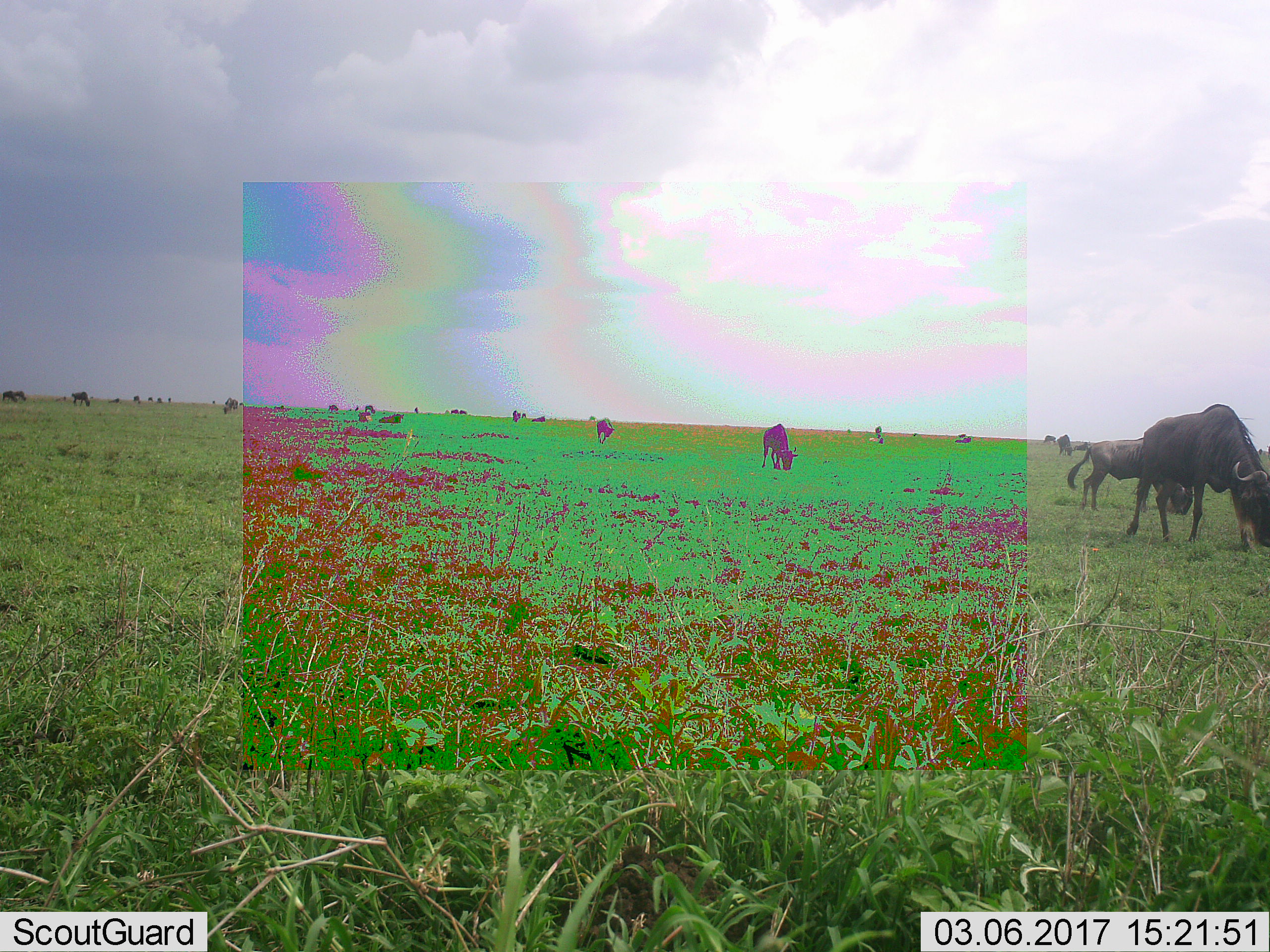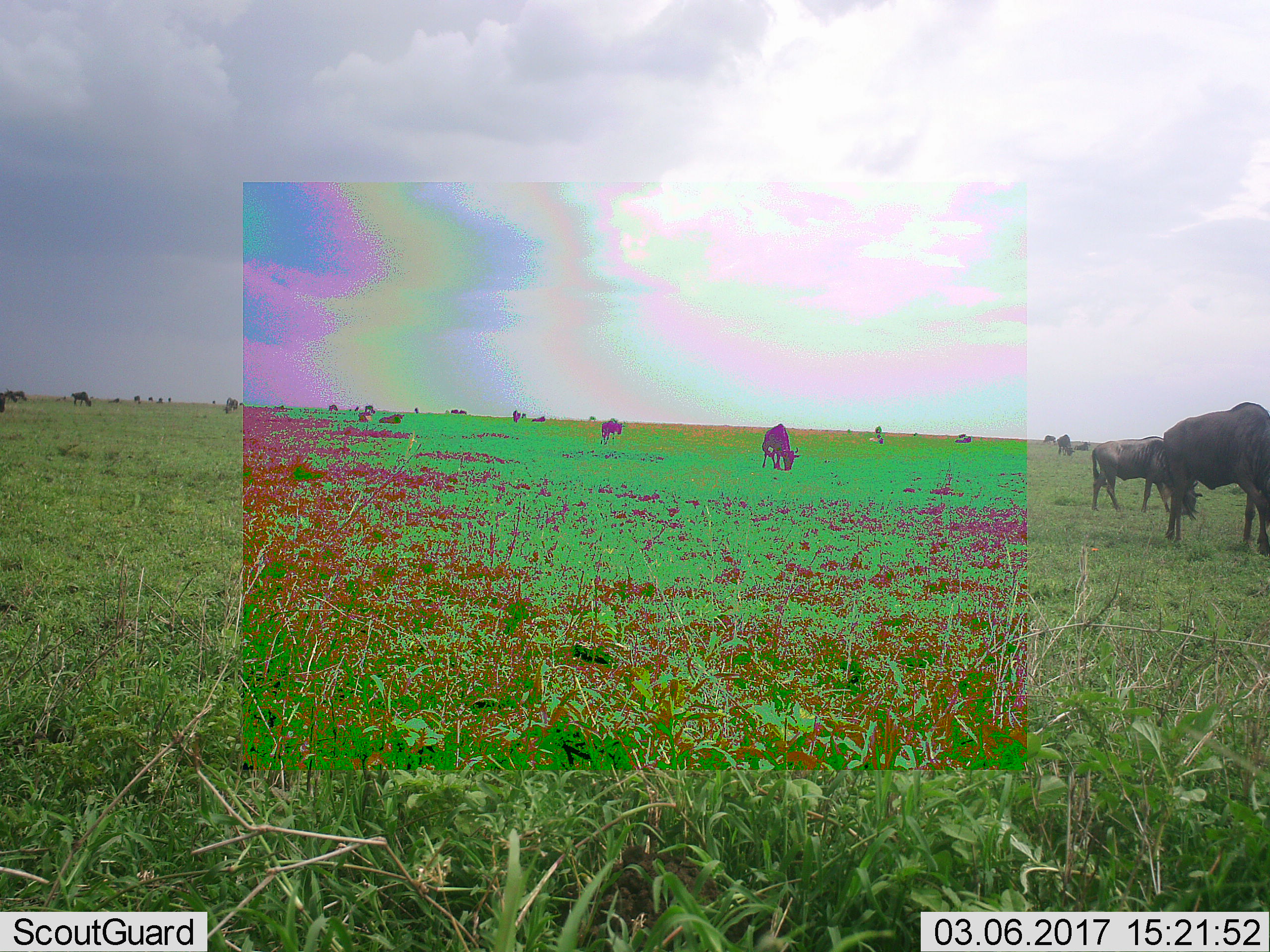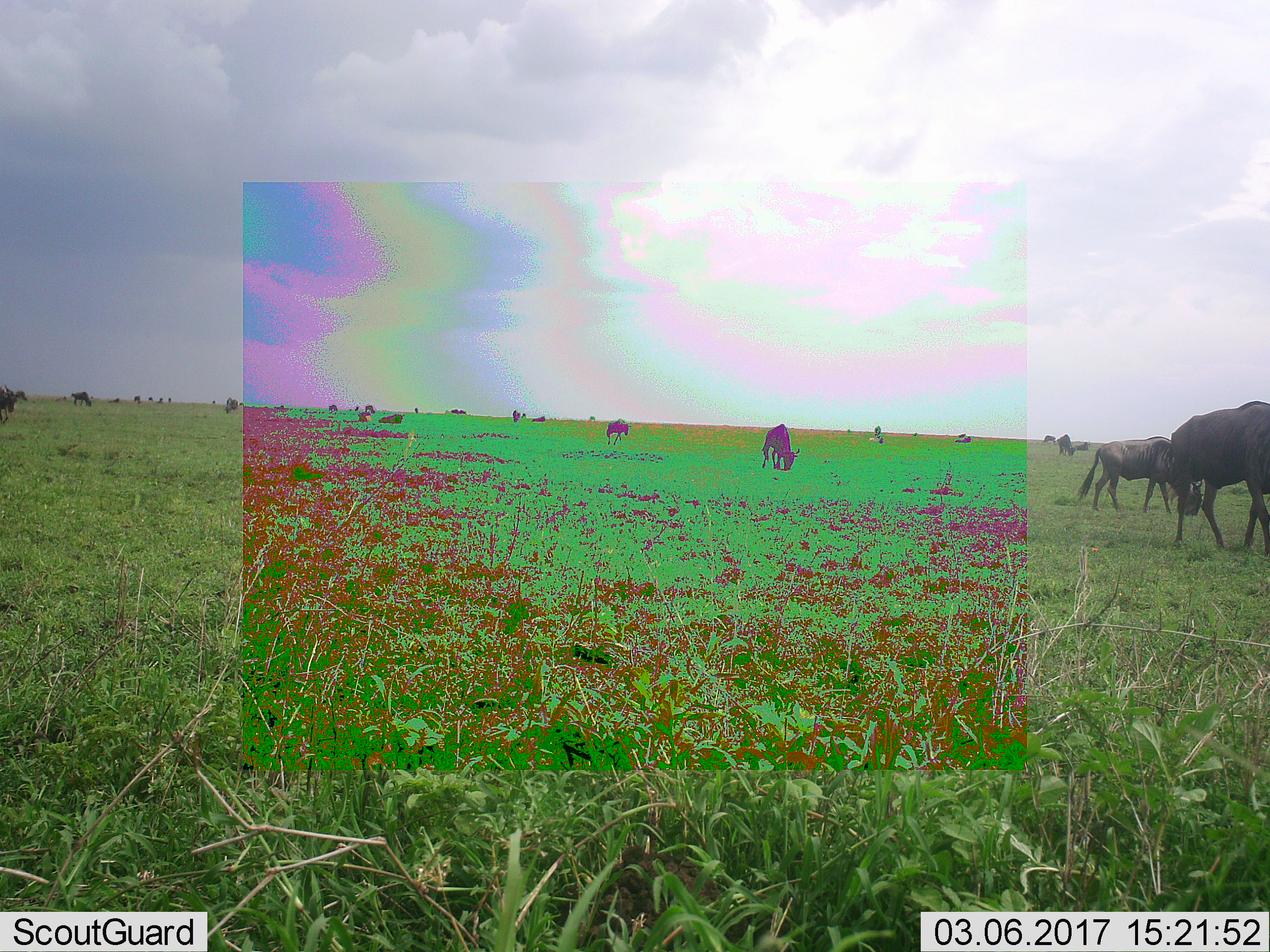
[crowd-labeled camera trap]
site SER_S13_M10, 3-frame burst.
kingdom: Animalia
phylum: Chordata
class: Mammalia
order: Artiodactyla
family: Bovidae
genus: Connochaetes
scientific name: Connochaetes taurinus taurinus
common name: blue wildebeest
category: wildebeestblue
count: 11-50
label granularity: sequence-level